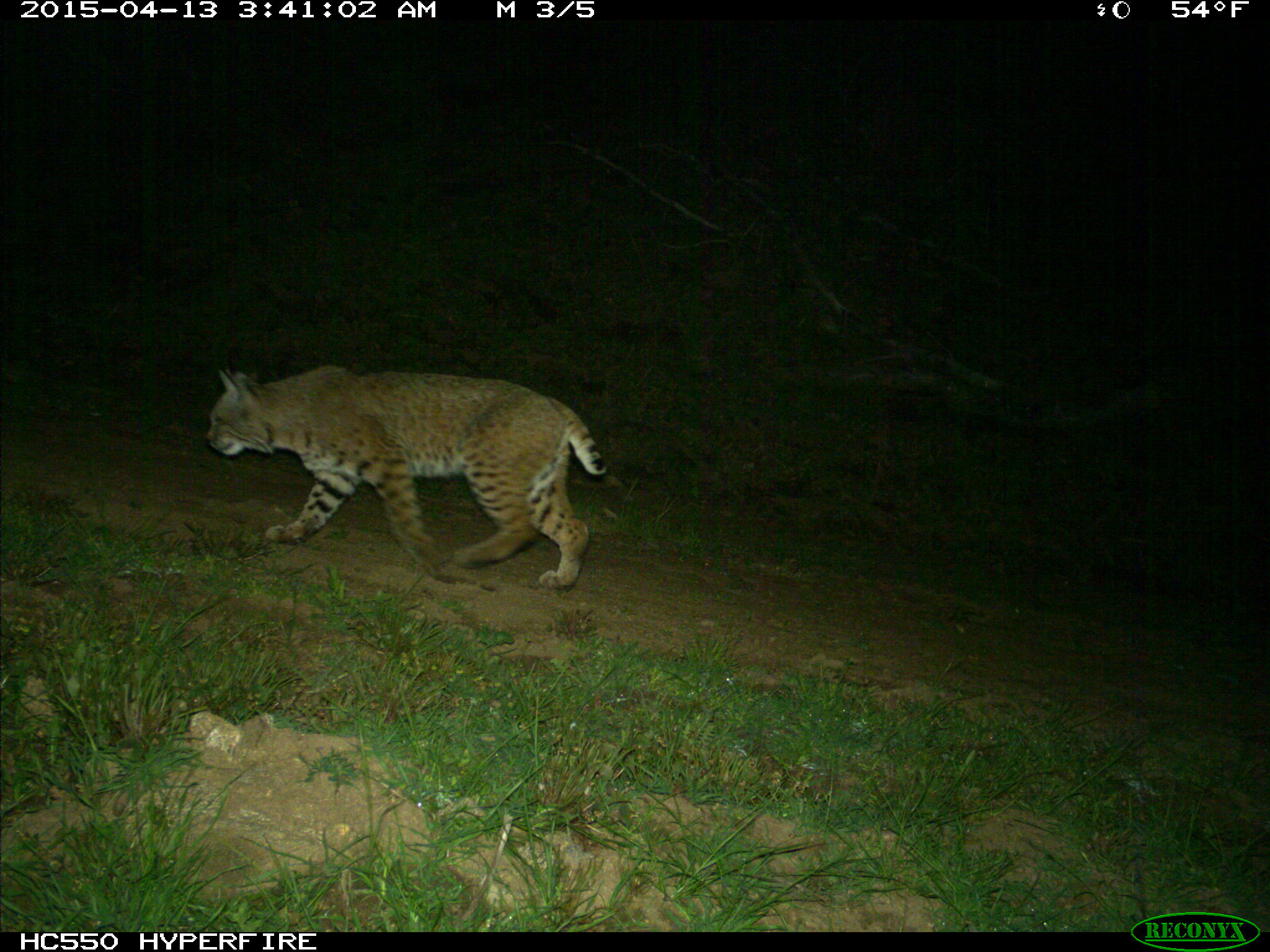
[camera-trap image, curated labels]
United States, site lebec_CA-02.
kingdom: Animalia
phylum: Chordata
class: Mammalia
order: Carnivora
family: Felidae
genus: Lynx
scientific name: Lynx rufus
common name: bobcat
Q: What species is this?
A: Lynx rufus (bobcat).